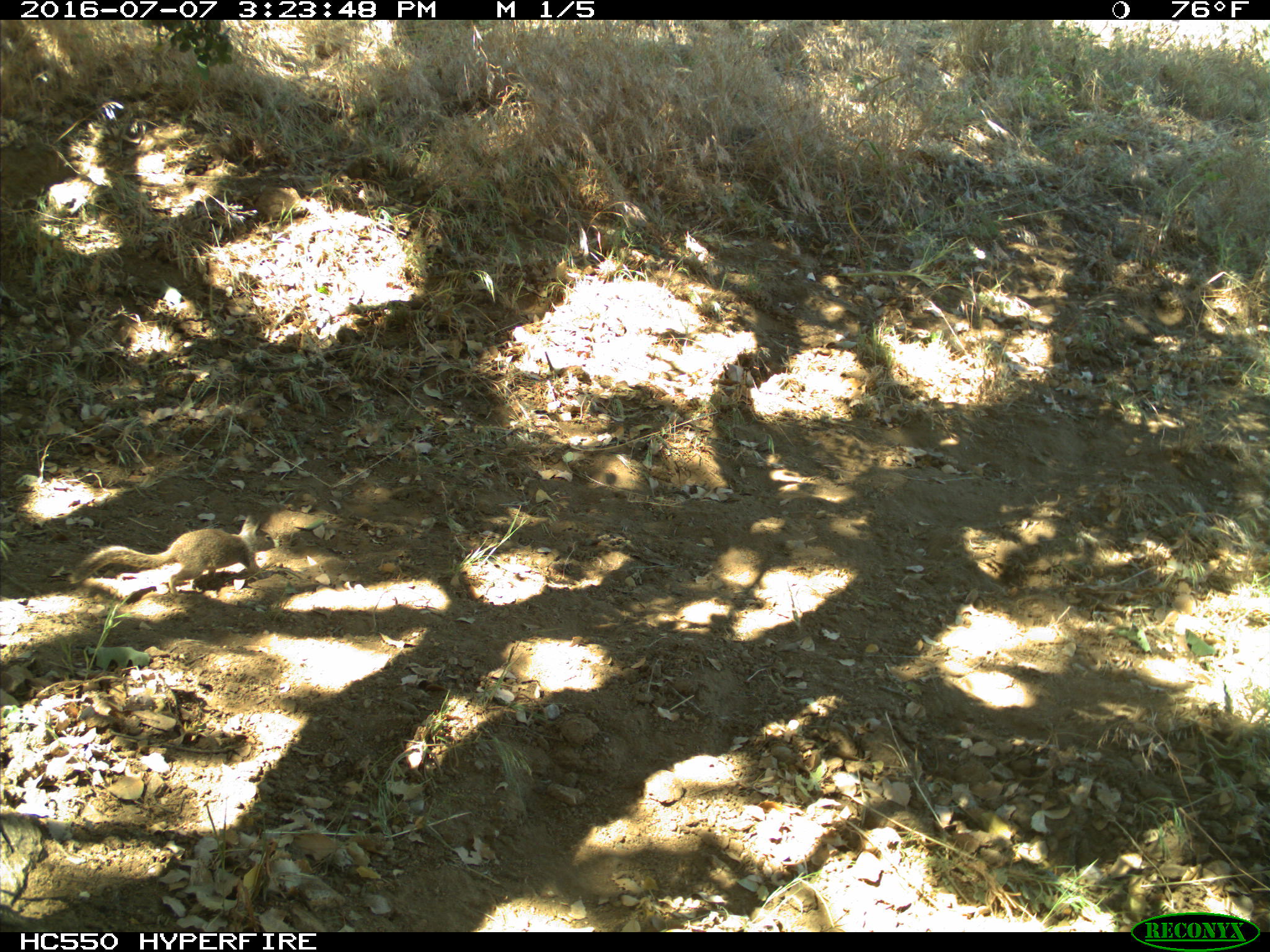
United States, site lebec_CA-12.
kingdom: Animalia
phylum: Chordata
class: Mammalia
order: Rodentia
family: Sciuridae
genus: Otospermophilus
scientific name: Otospermophilus beecheyi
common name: california ground squirrel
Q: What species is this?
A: Otospermophilus beecheyi (california ground squirrel).